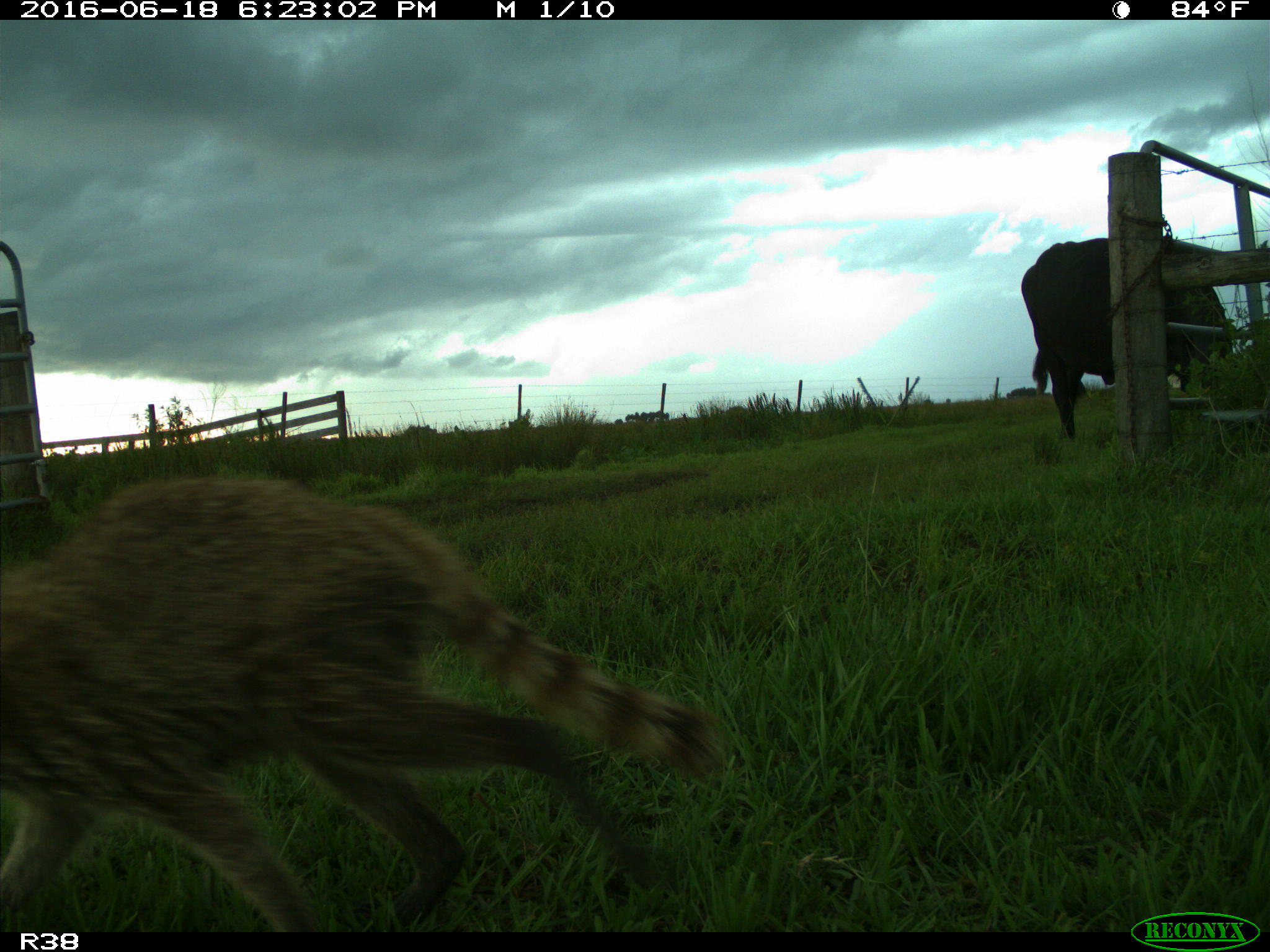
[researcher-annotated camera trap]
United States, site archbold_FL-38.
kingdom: Animalia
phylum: Chordata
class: Mammalia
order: Artiodactyla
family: Bovidae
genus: Bos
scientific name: Bos taurus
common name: domestic cow